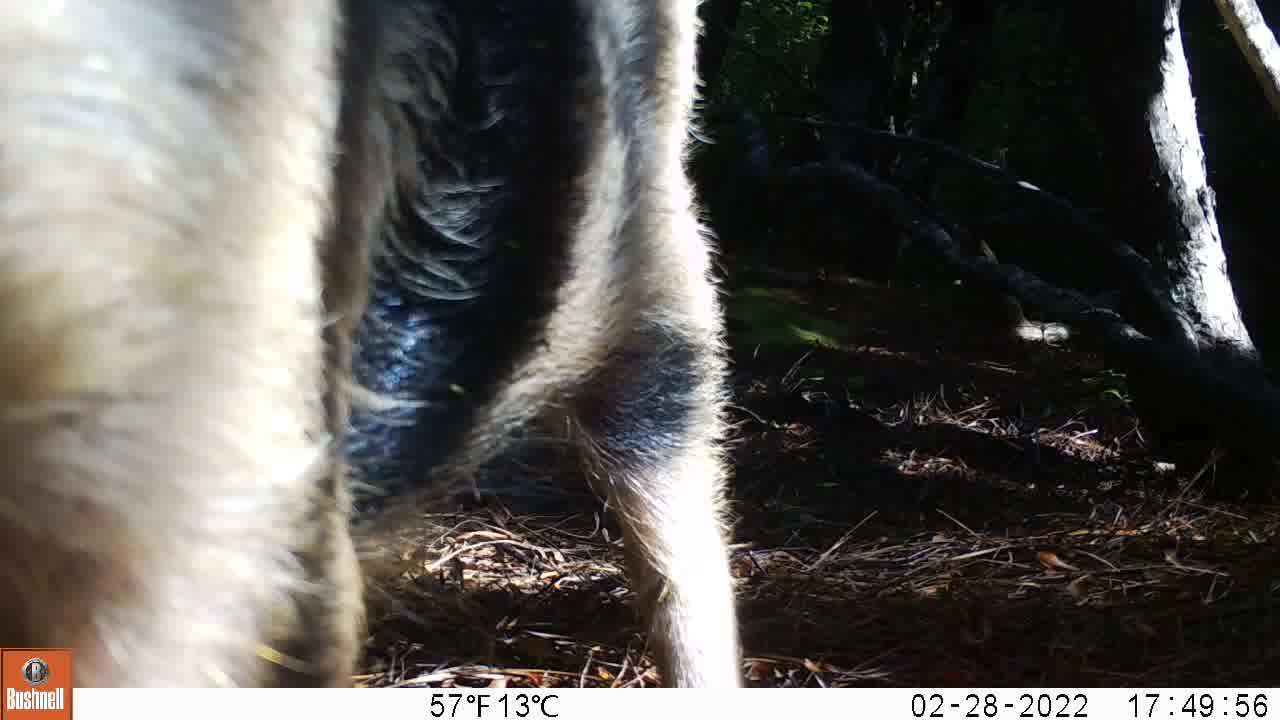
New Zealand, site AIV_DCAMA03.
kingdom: Animalia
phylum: Chordata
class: Mammalia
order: Artiodactyla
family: Suidae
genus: Sus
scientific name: Sus scrofa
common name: pig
Pig (Sus scrofa).